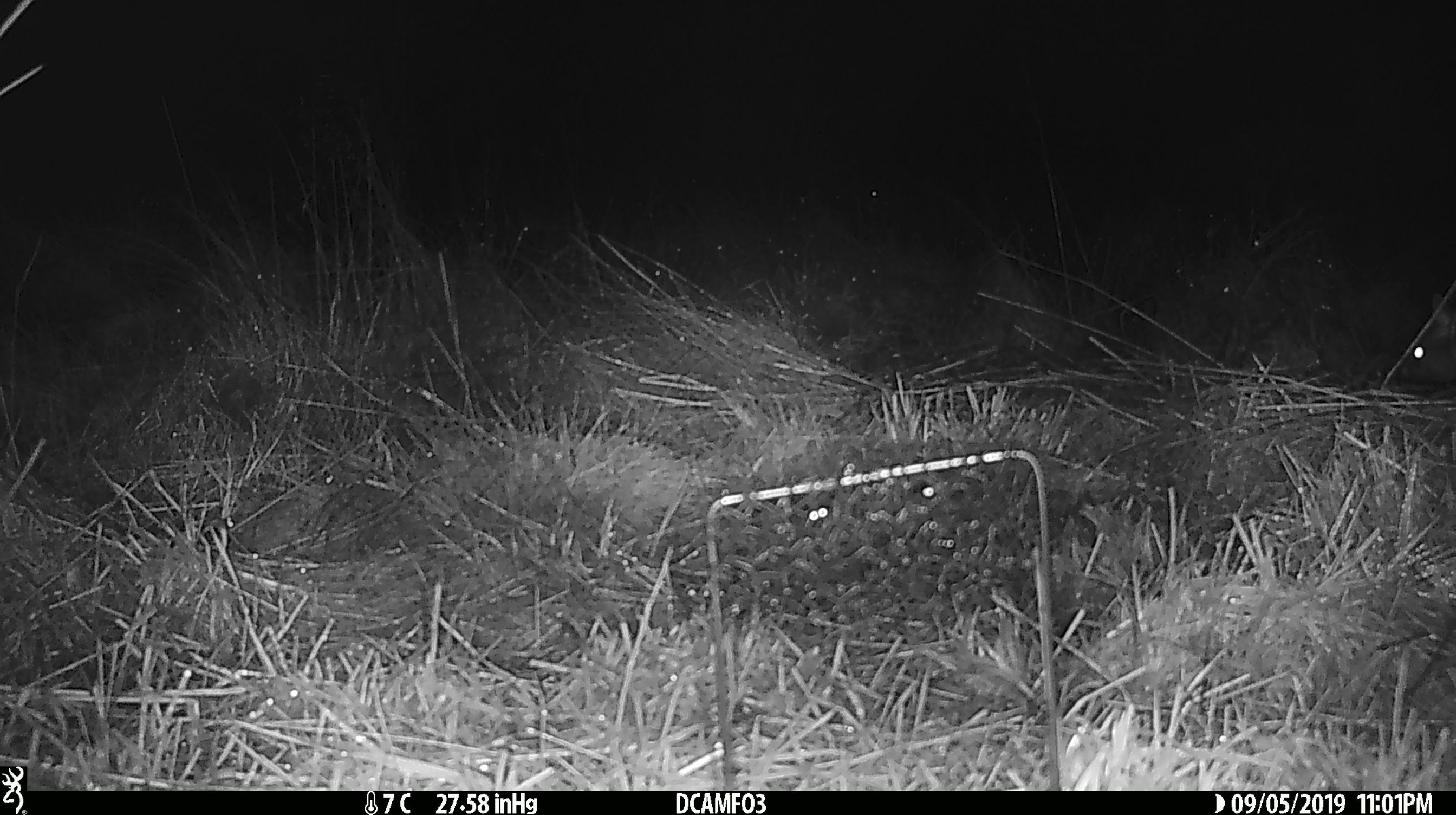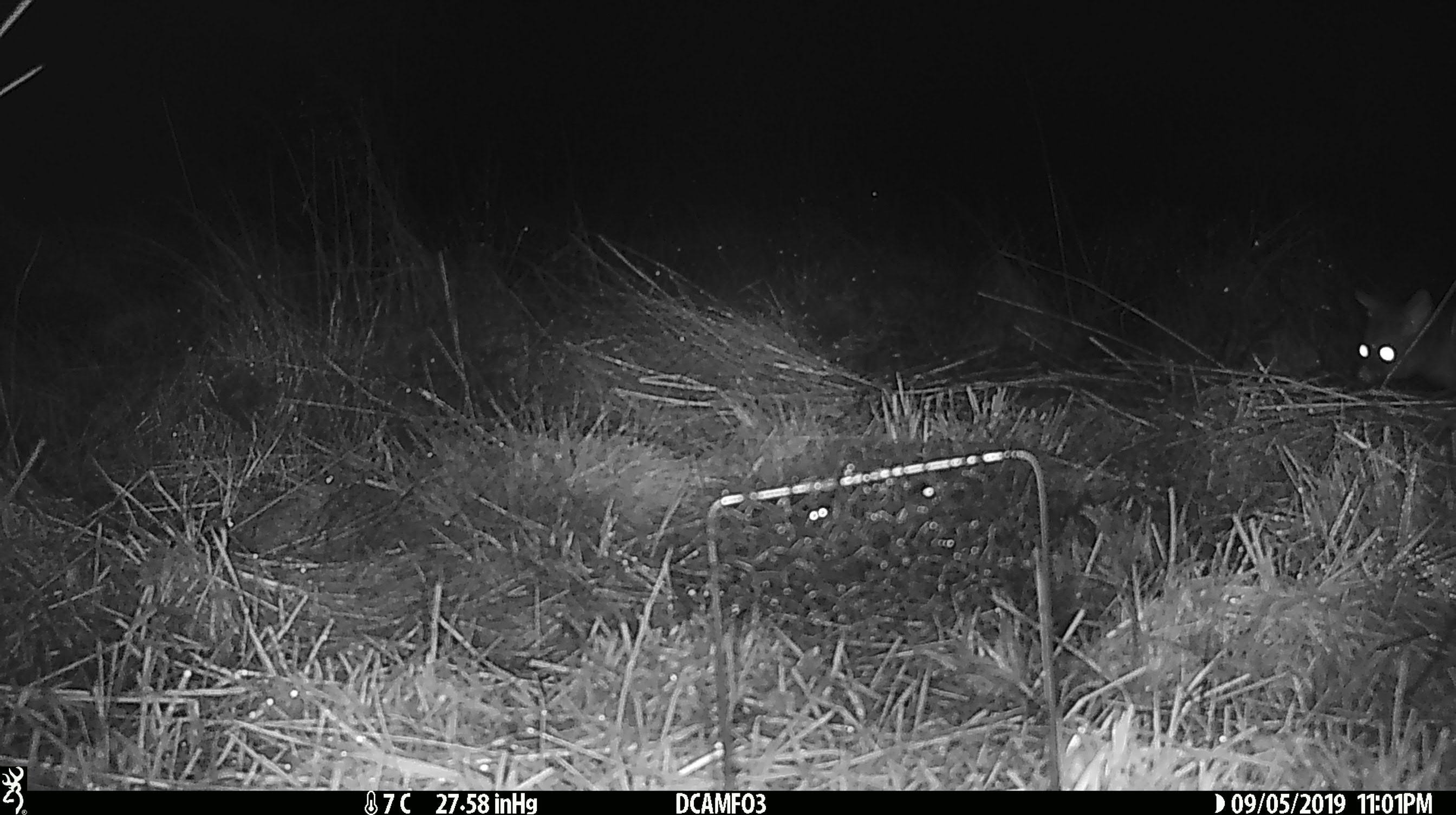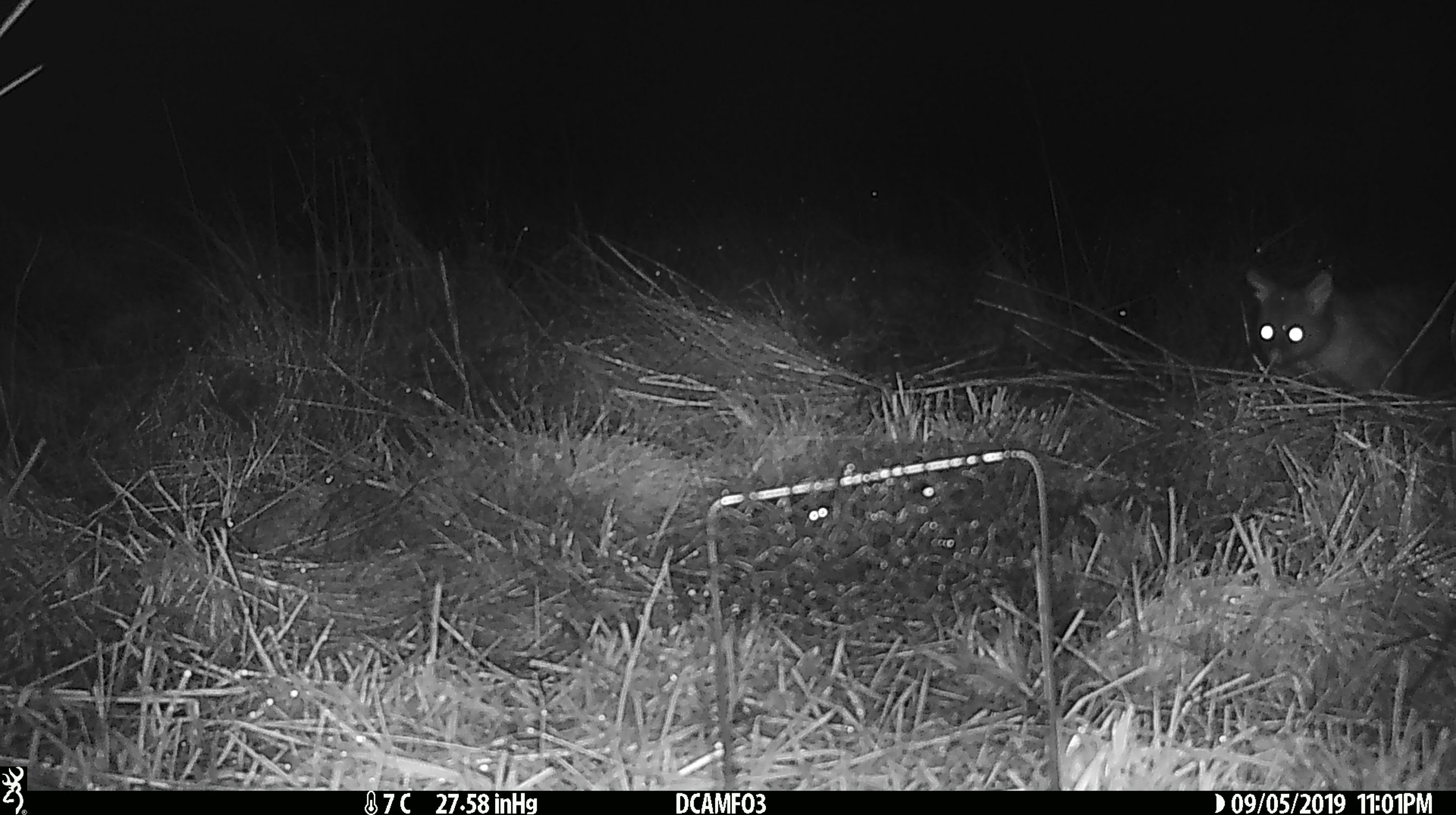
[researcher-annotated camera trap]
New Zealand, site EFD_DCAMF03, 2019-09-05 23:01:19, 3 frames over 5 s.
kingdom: Animalia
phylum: Chordata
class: Mammalia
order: Diprotodontia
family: Phalangeridae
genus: Trichosurus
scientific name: Trichosurus vulpecula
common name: common brushtail possum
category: possum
Possum (common brushtail possum) (Trichosurus vulpecula).